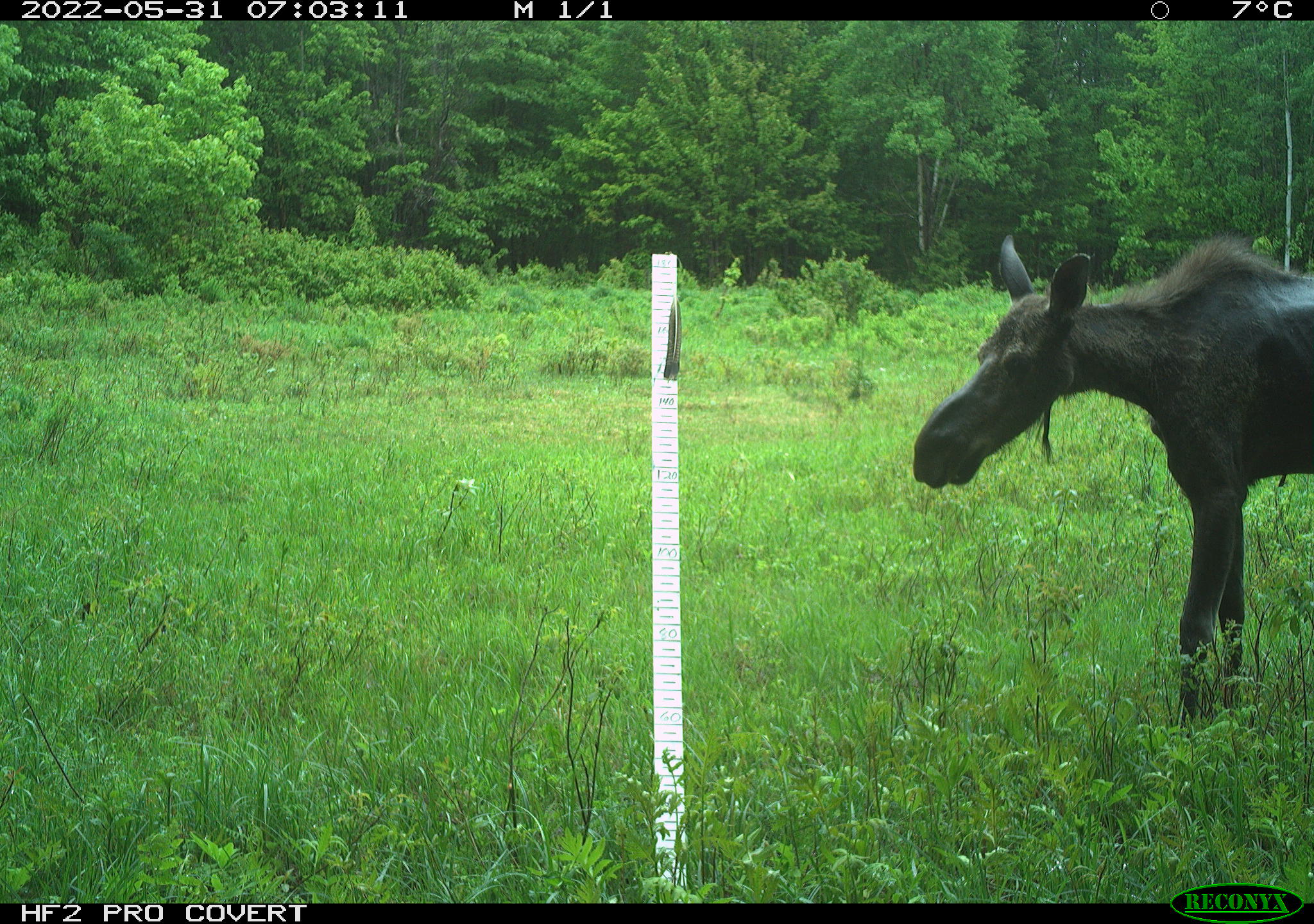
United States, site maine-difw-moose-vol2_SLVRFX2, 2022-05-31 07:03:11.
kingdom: Animalia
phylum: Chordata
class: Mammalia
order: Artiodactyla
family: Cervidae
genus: Alces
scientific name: Alces alces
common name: moose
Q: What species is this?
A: Moose (Alces alces).